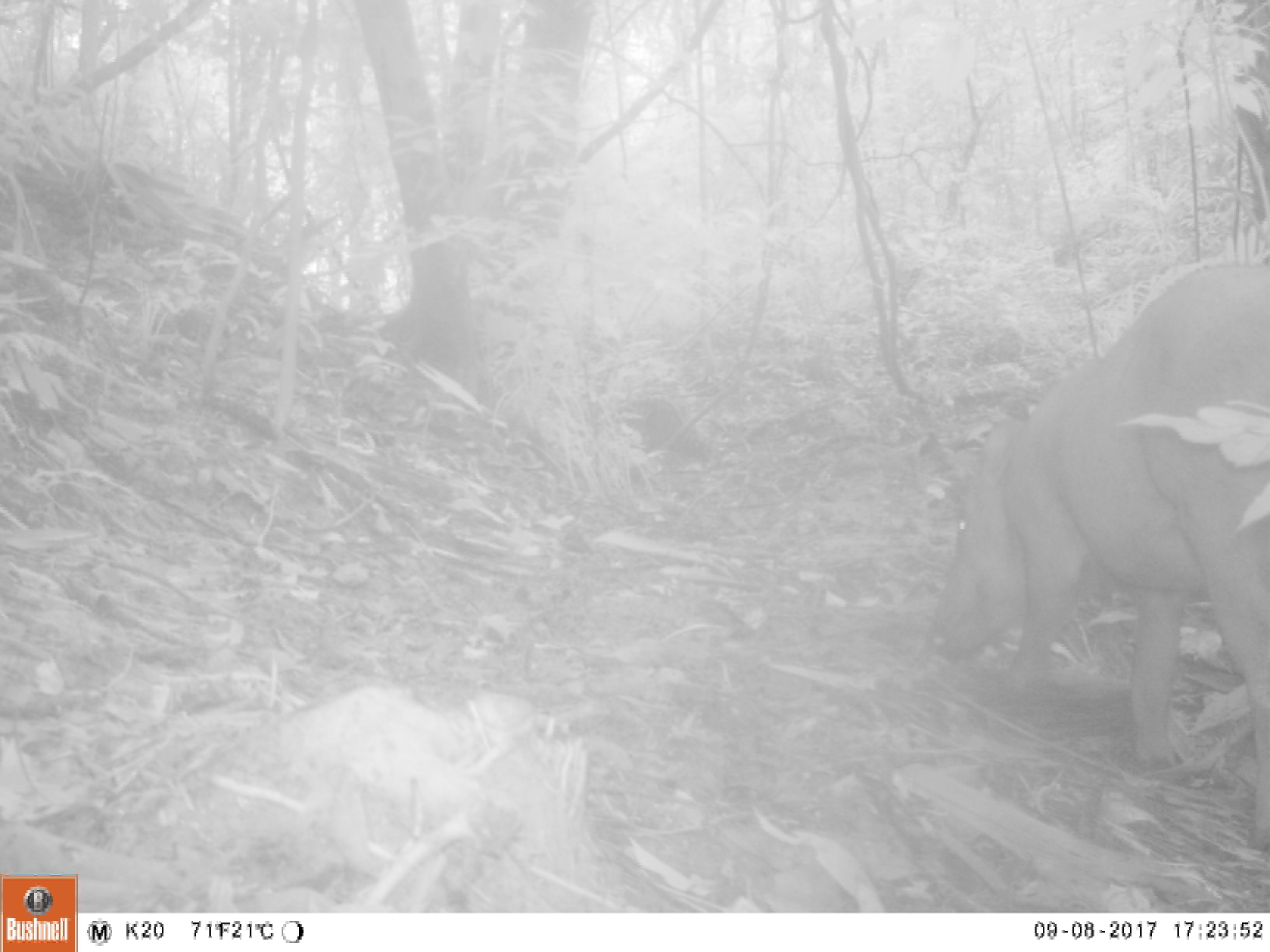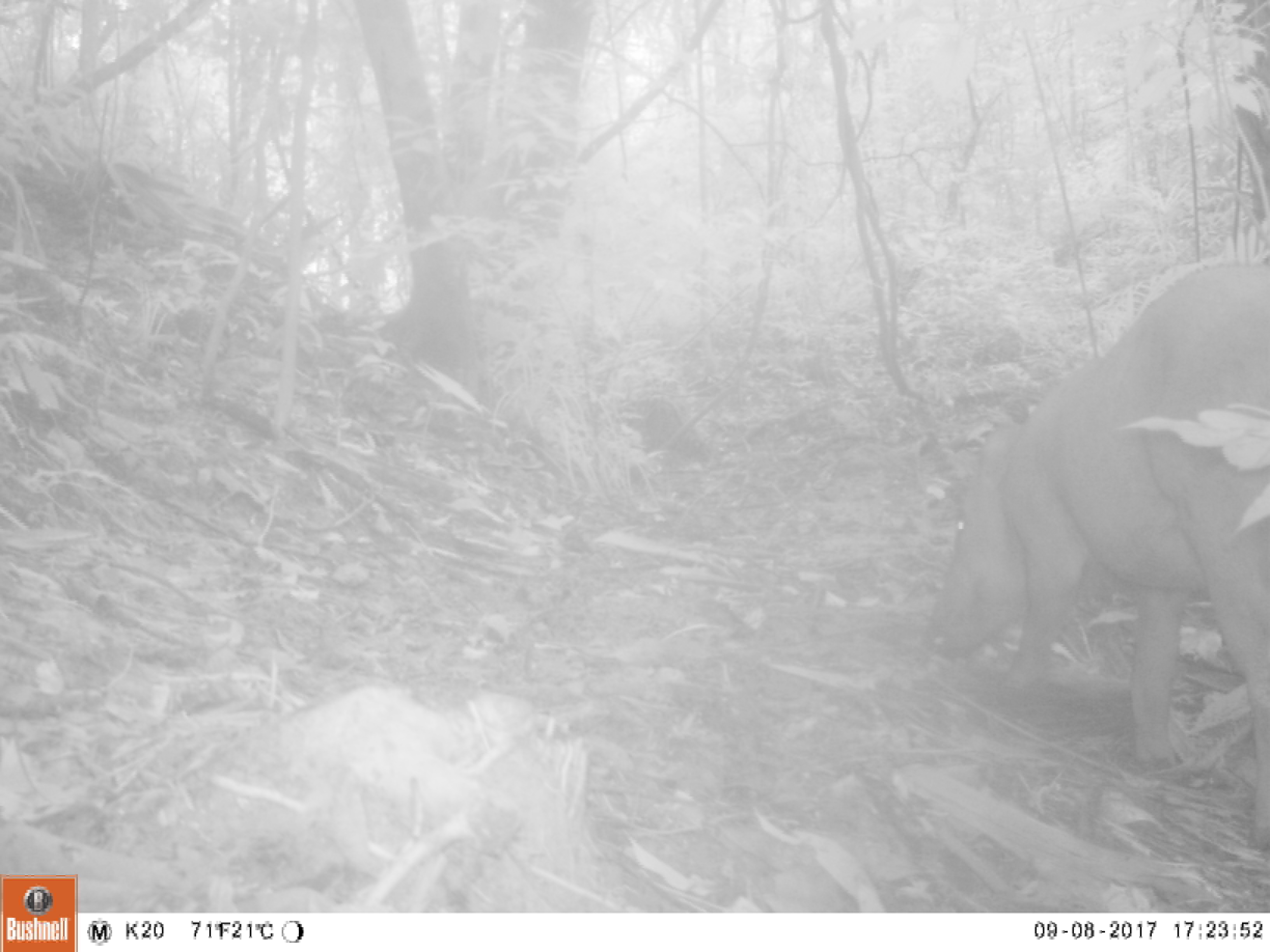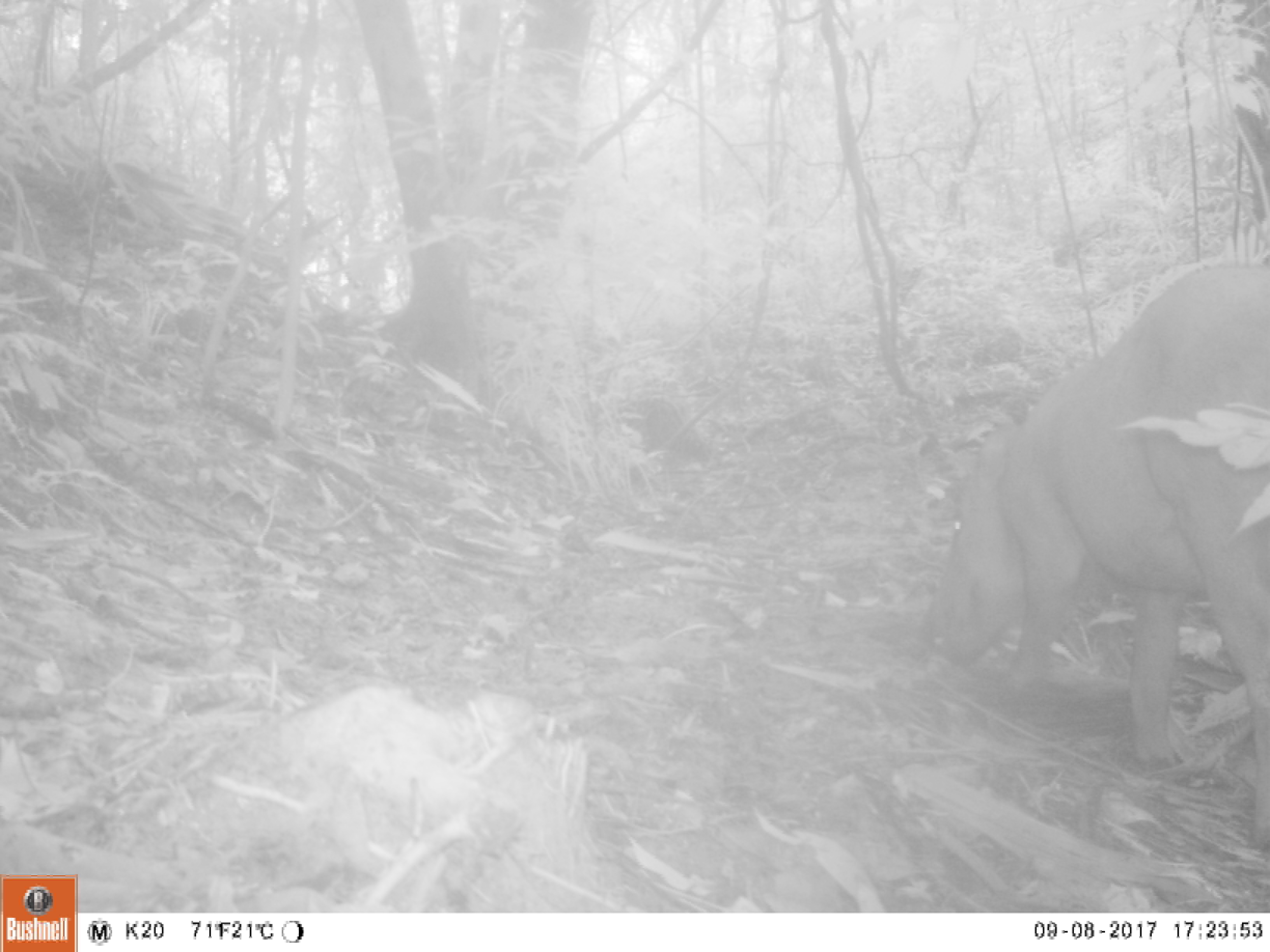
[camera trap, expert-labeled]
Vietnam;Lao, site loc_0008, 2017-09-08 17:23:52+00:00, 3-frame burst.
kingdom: Animalia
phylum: Chordata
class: Mammalia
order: Artiodactyla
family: Suidae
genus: Sus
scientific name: Sus scrofa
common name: eurasian wild pig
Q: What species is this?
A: Eurasian wild pig (Sus scrofa).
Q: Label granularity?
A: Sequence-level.